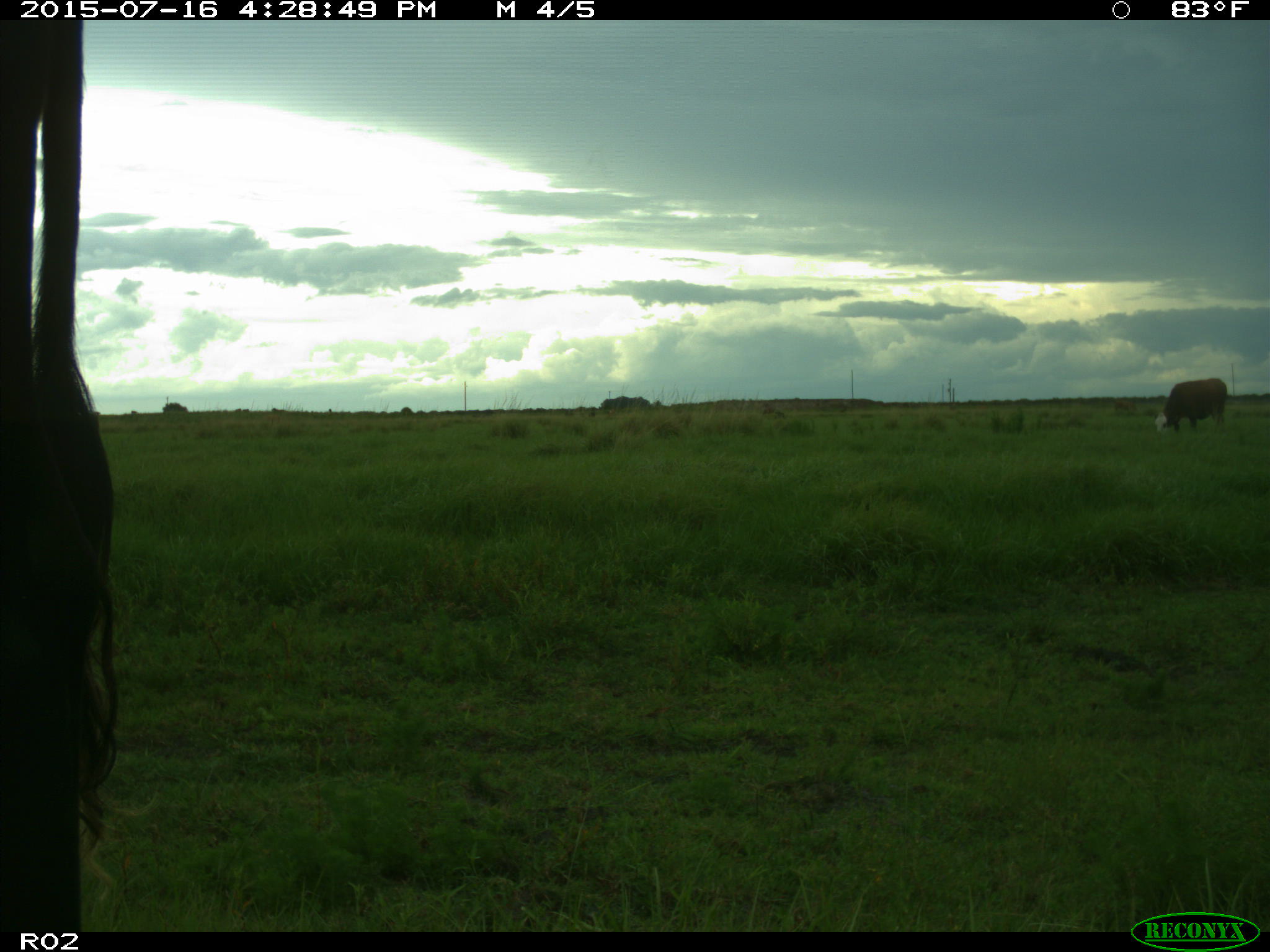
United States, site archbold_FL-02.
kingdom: Animalia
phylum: Chordata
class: Mammalia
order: Artiodactyla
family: Bovidae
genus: Bos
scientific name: Bos taurus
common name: domestic cow